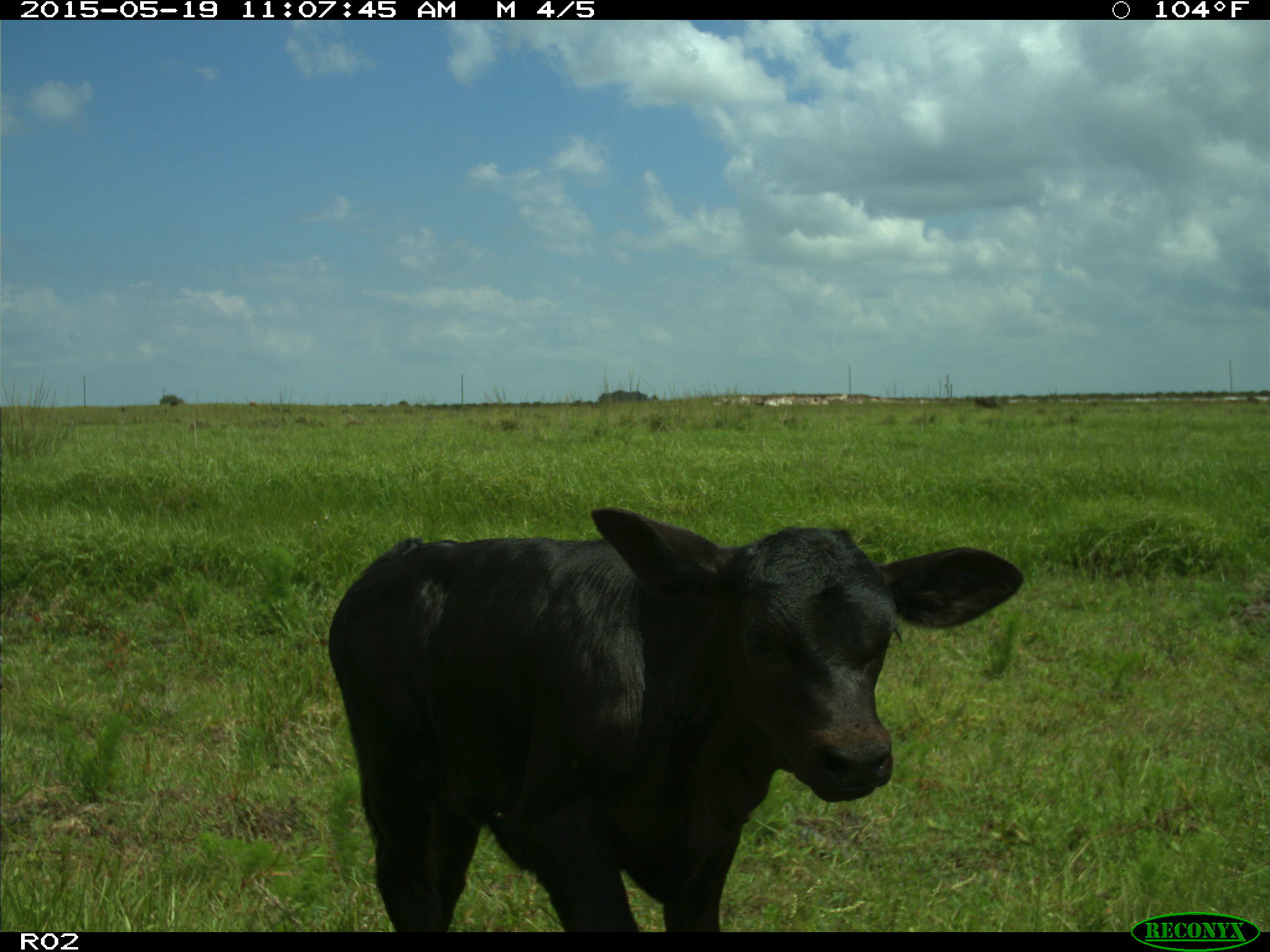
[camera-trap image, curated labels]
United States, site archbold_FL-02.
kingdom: Animalia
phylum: Chordata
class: Mammalia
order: Artiodactyla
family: Bovidae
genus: Bos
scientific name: Bos taurus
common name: domestic cow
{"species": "Bos taurus (domestic cow)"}